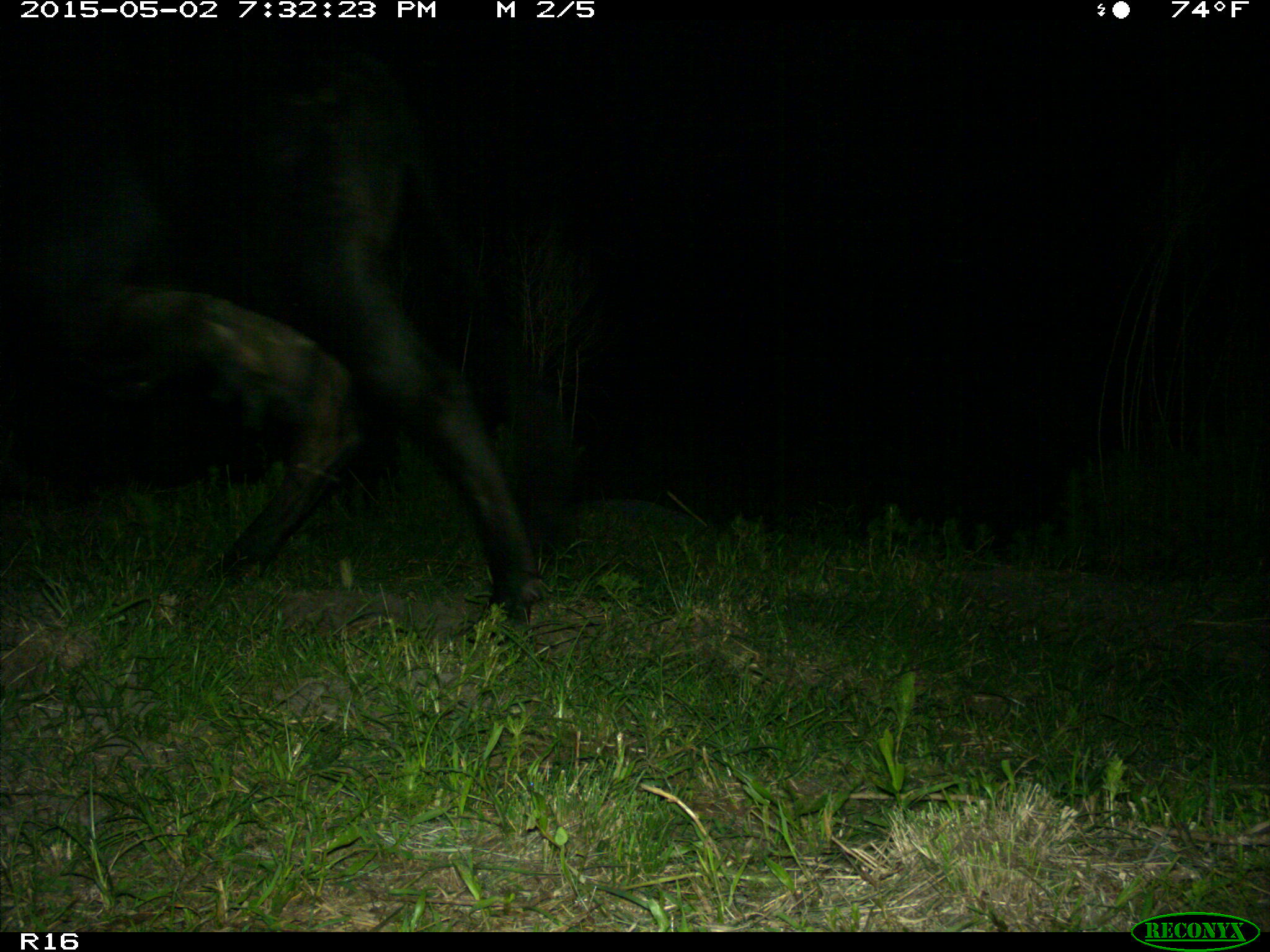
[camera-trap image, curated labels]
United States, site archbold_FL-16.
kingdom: Animalia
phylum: Chordata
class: Mammalia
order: Artiodactyla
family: Bovidae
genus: Bos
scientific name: Bos taurus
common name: domestic cow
Bos taurus (domestic cow).